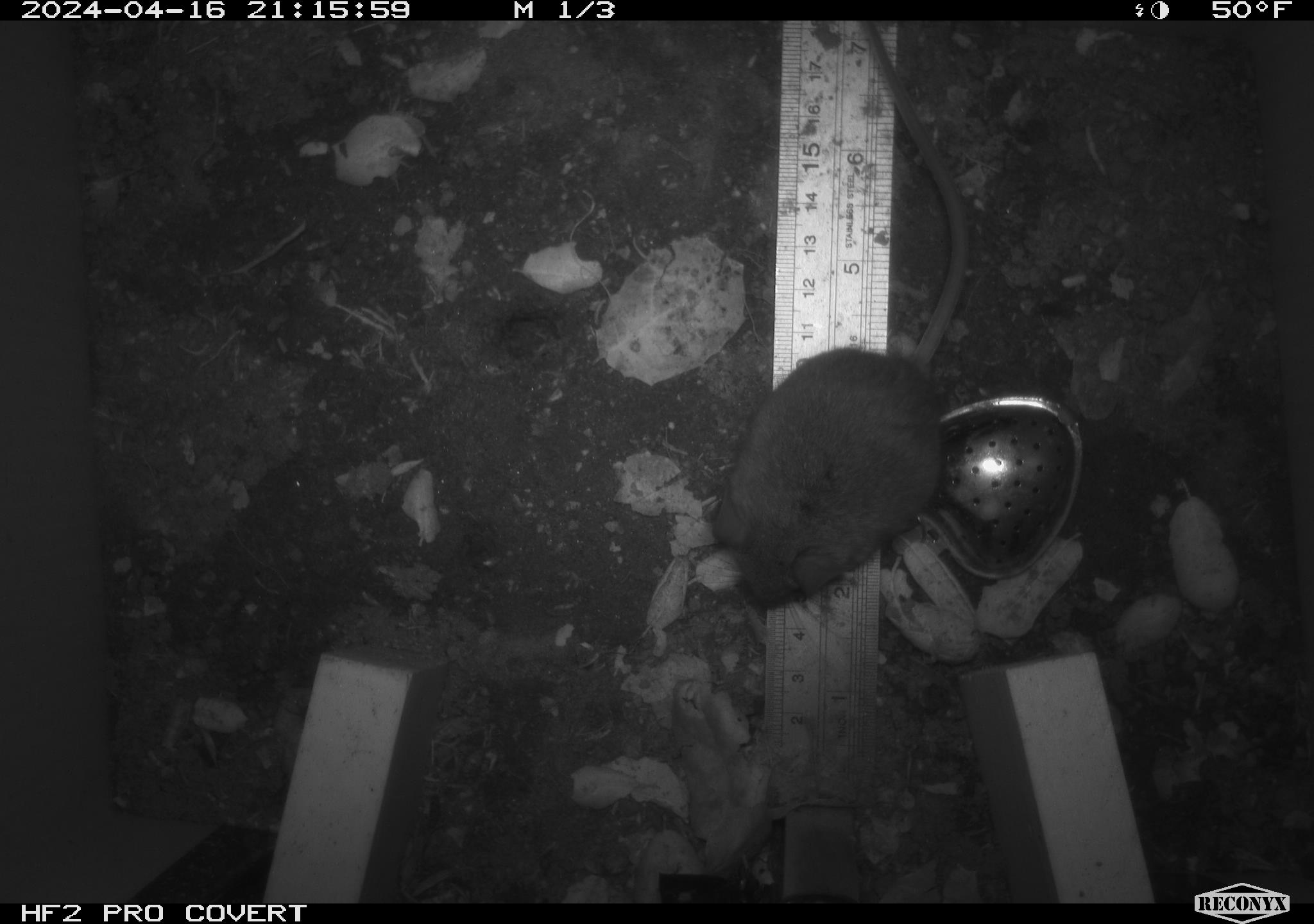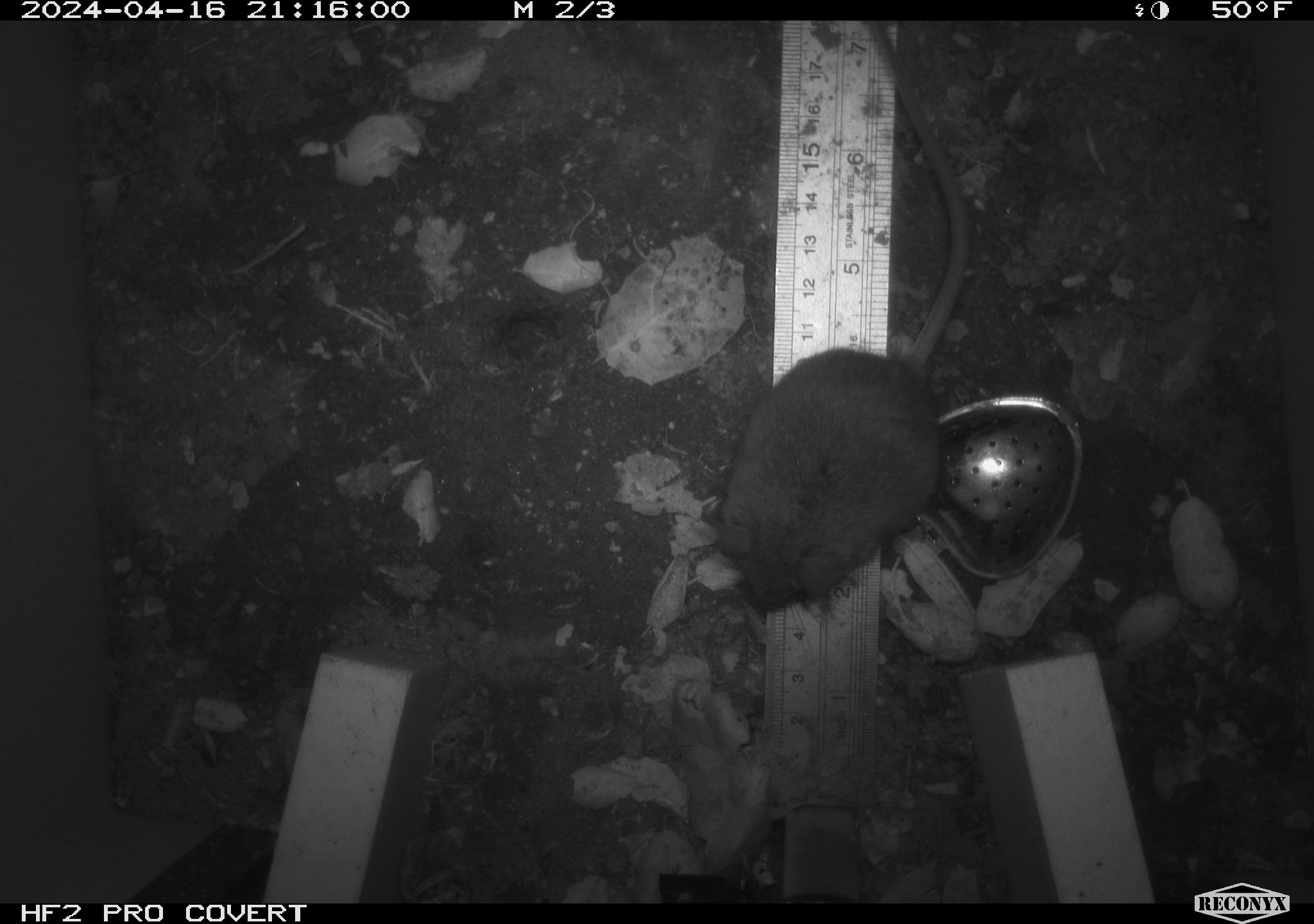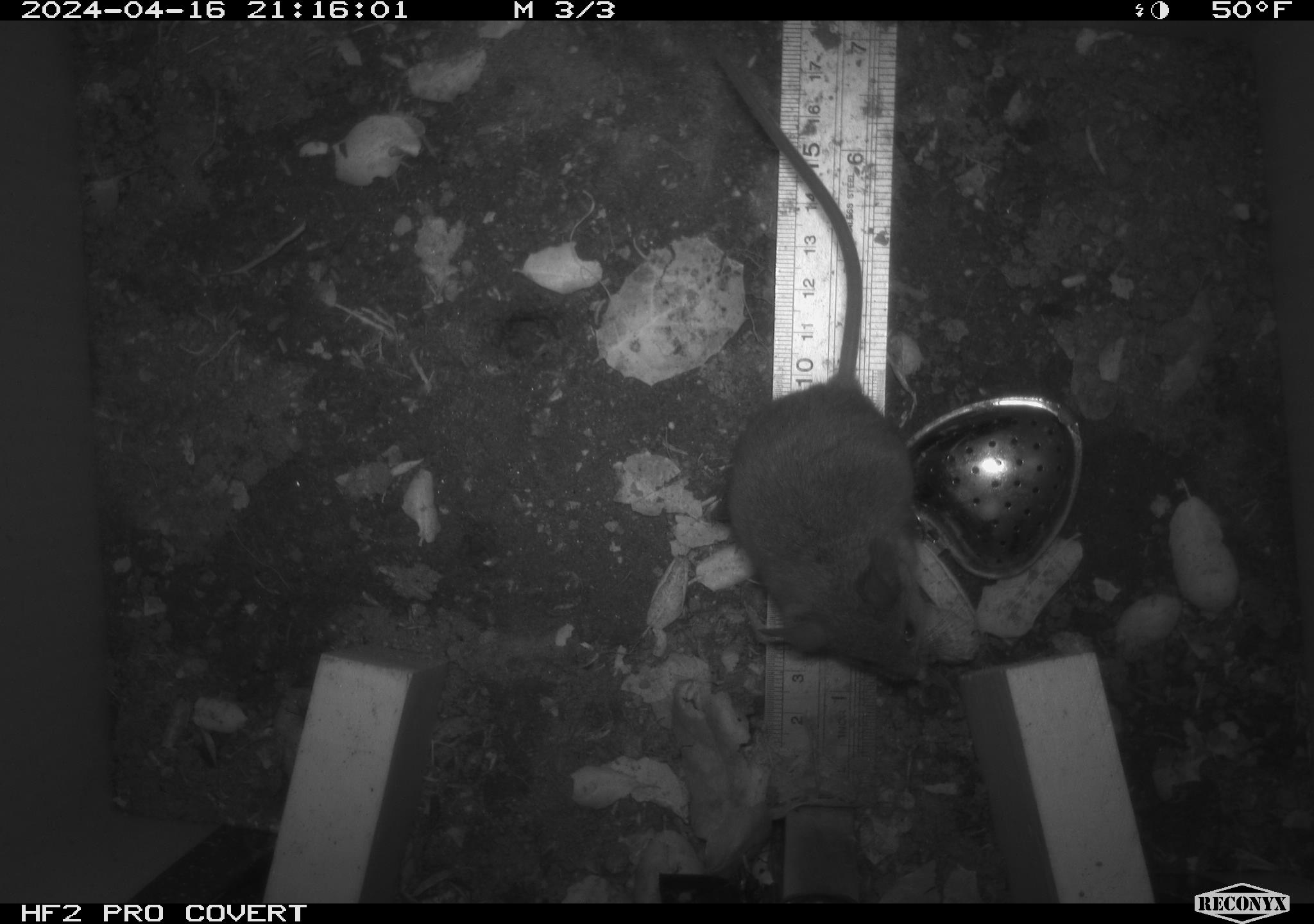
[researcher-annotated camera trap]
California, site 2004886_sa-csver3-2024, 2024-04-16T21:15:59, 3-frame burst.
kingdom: Animalia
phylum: Chordata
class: Mammalia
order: Rodentia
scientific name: Rodentia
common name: rodent